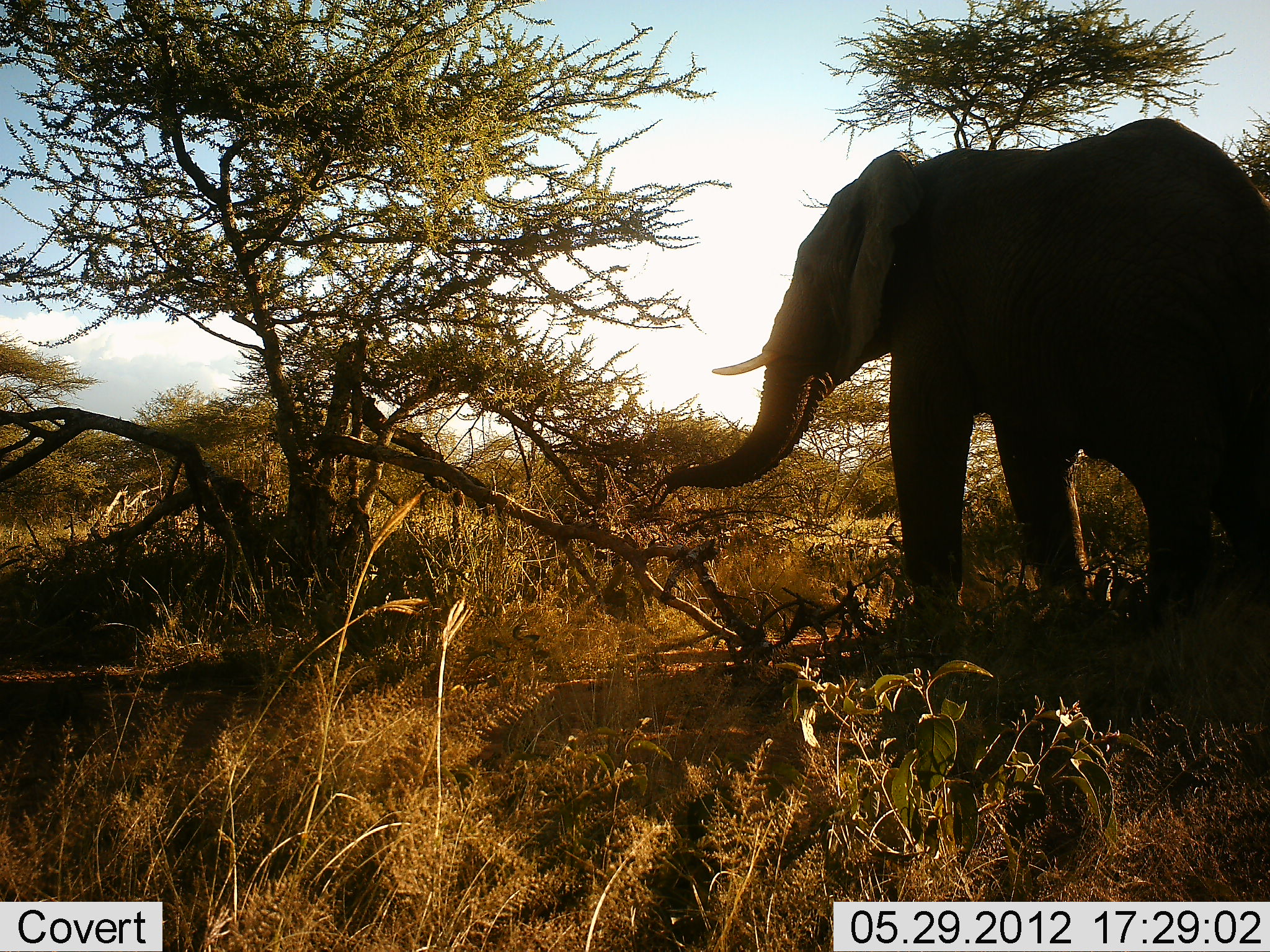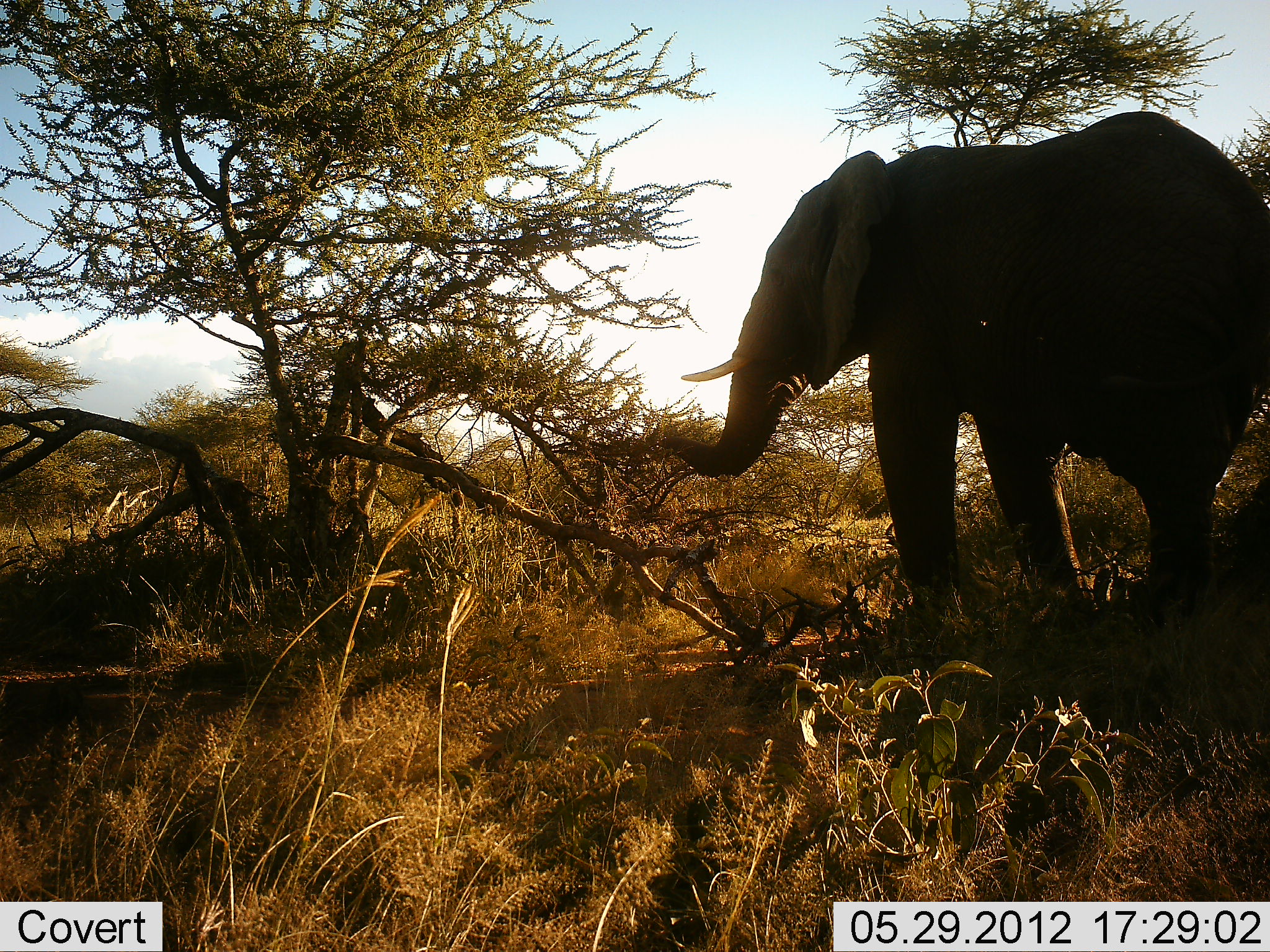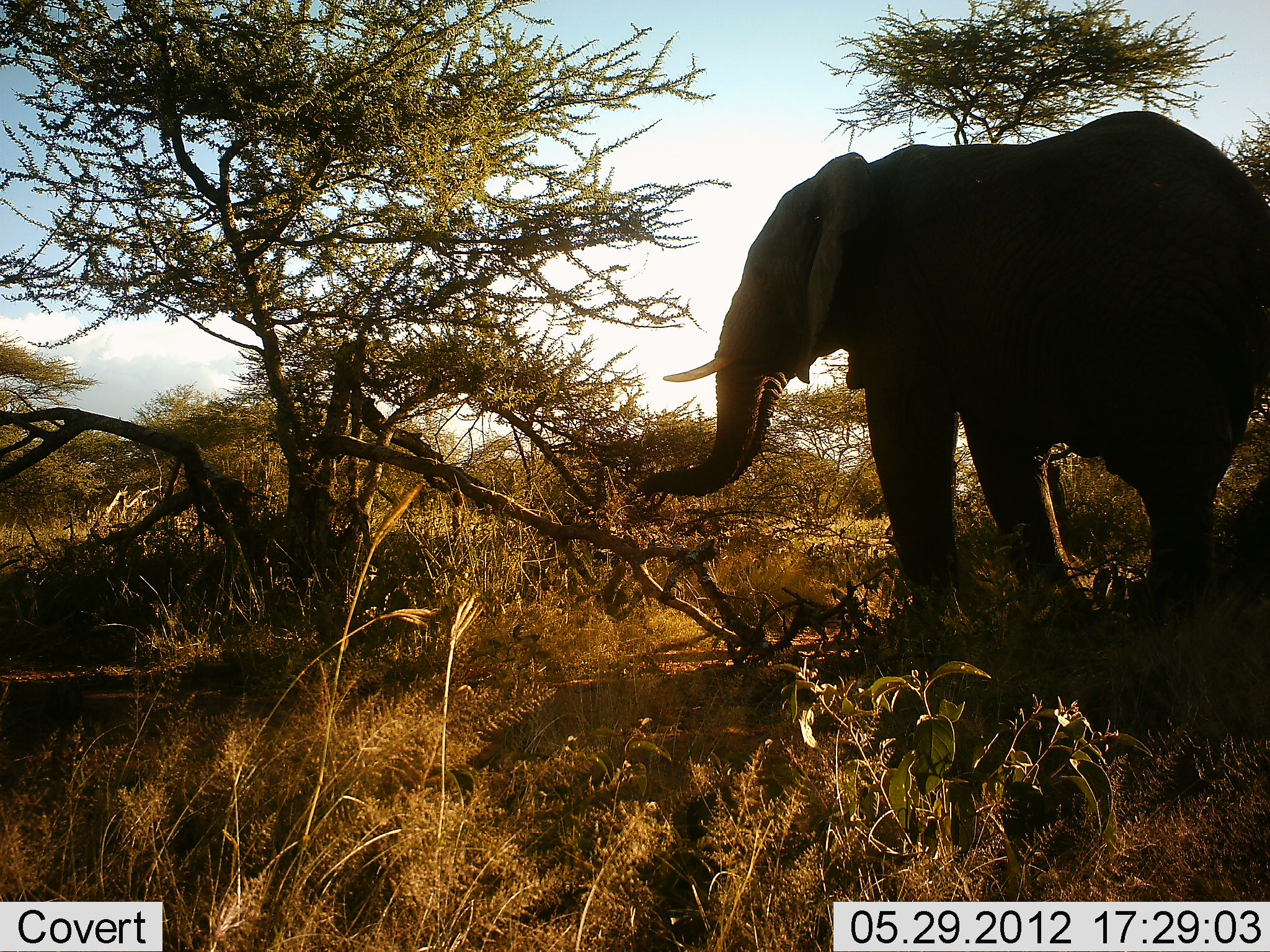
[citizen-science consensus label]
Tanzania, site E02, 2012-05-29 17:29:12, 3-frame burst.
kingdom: Animalia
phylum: Chordata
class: Mammalia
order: Proboscidea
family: Elephantidae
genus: Loxodonta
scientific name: Loxodonta africana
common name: african bush elephant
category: elephant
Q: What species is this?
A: Elephant (african bush elephant) (Loxodonta africana).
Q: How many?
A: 1.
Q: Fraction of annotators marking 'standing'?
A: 50%.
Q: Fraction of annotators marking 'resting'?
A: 0%.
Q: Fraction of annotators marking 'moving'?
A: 10%.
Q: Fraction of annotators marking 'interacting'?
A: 0%.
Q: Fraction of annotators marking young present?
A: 0%.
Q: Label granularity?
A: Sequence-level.